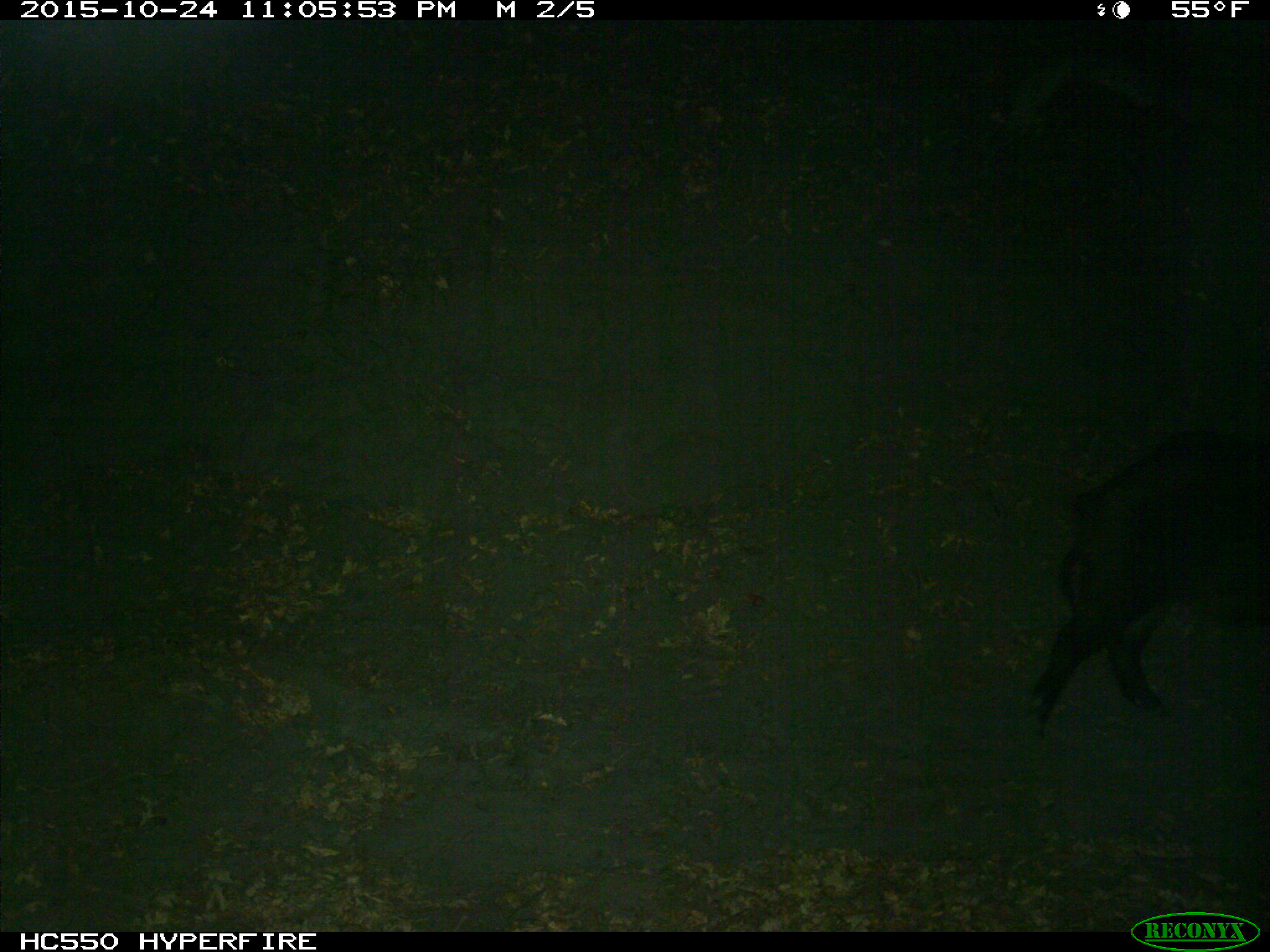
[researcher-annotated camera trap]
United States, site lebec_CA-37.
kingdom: Animalia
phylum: Chordata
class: Mammalia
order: Artiodactyla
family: Suidae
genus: Sus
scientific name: Sus scrofa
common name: wild boar